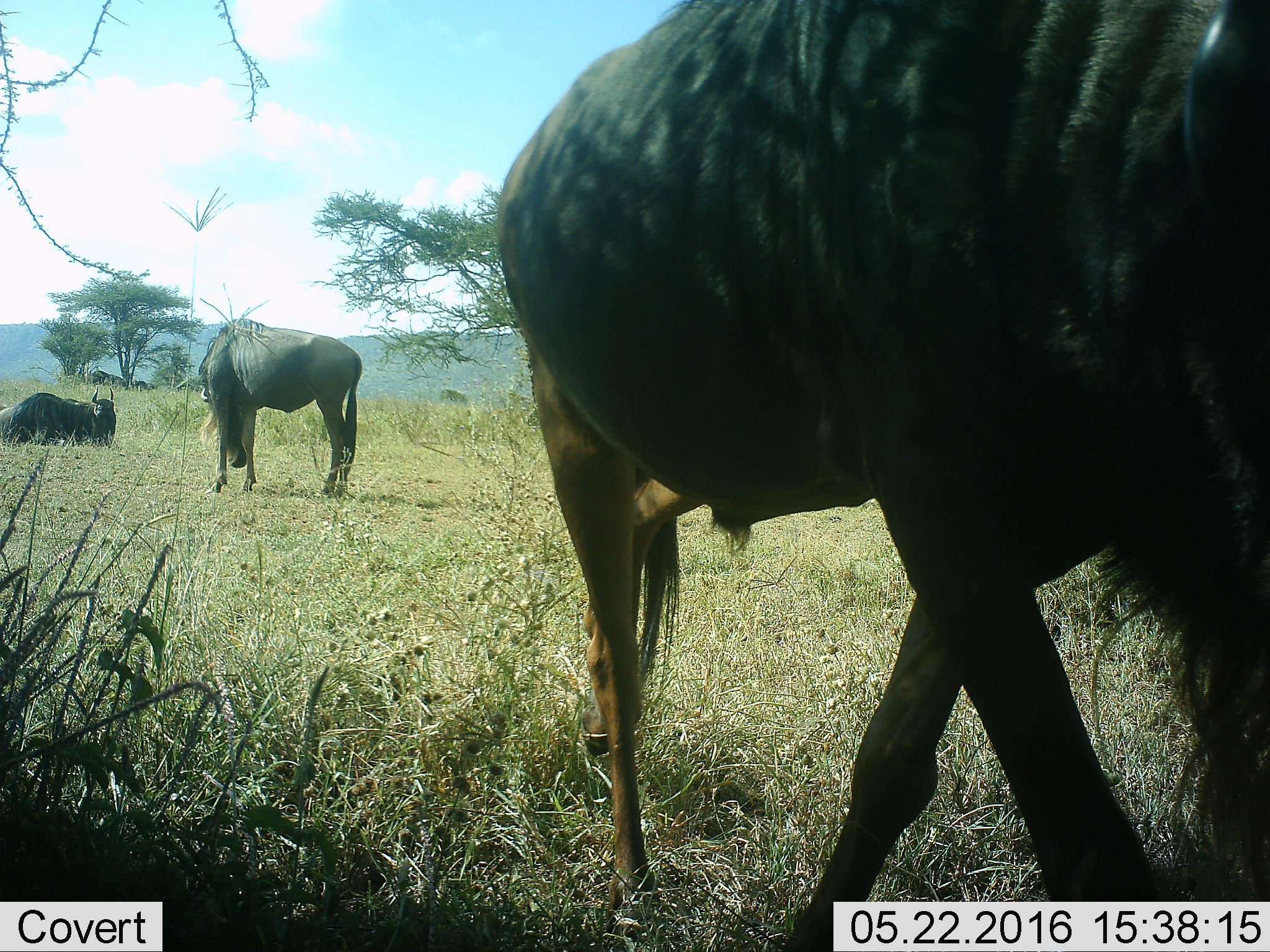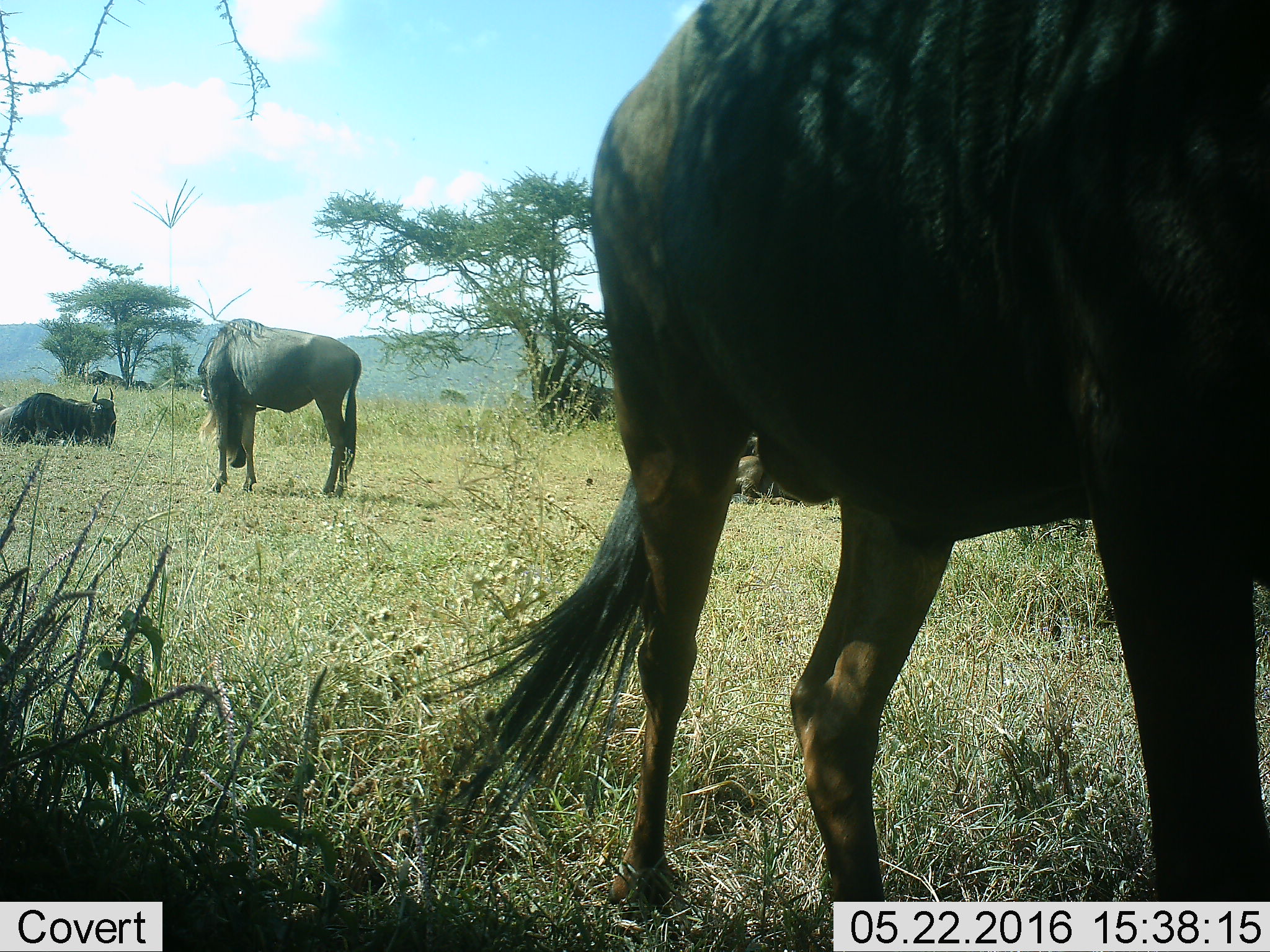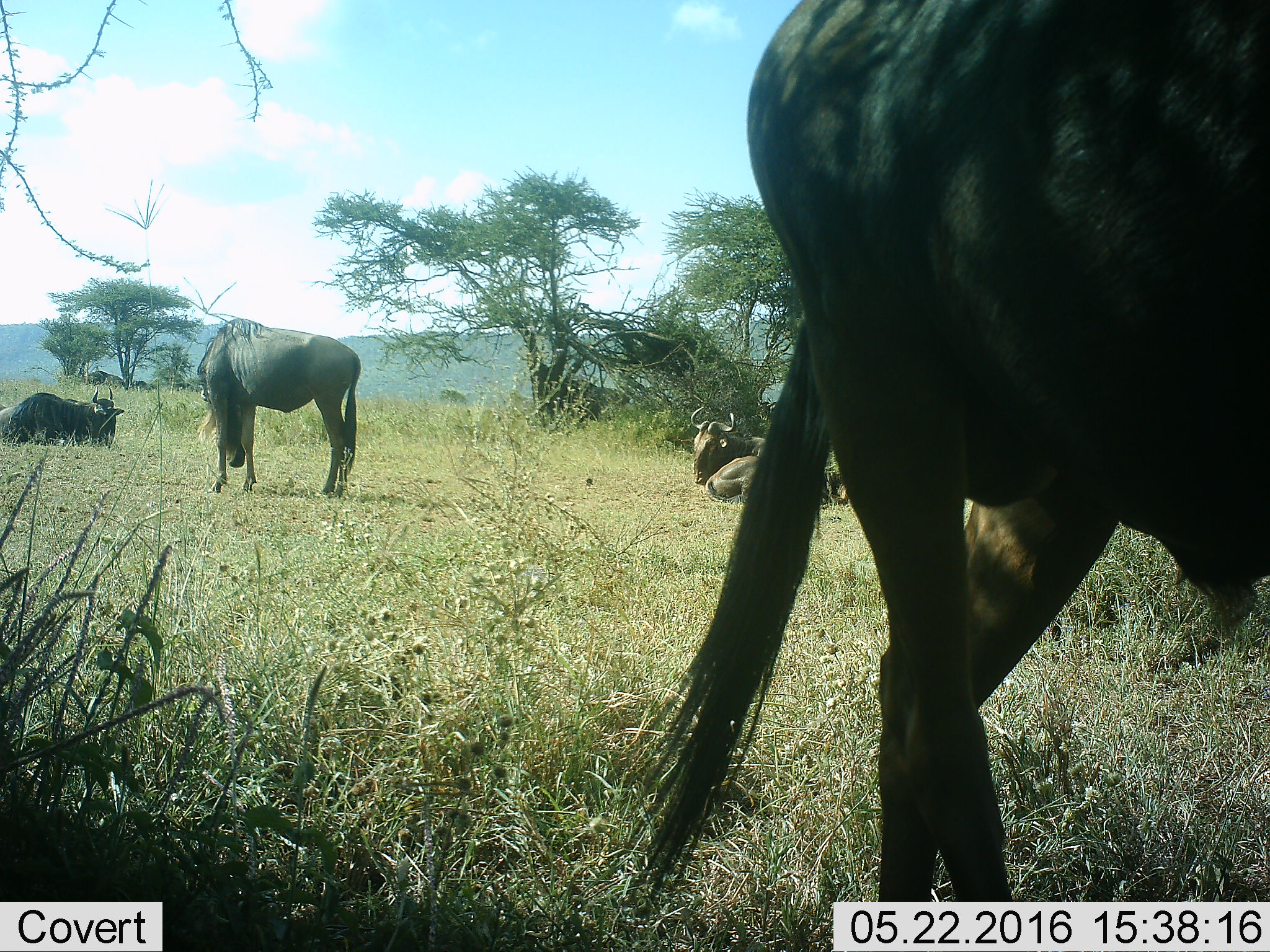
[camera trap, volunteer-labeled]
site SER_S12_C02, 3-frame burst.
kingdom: Animalia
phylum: Chordata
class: Mammalia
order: Artiodactyla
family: Bovidae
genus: Connochaetes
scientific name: Connochaetes taurinus taurinus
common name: blue wildebeest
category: wildebeestblue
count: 7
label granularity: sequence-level